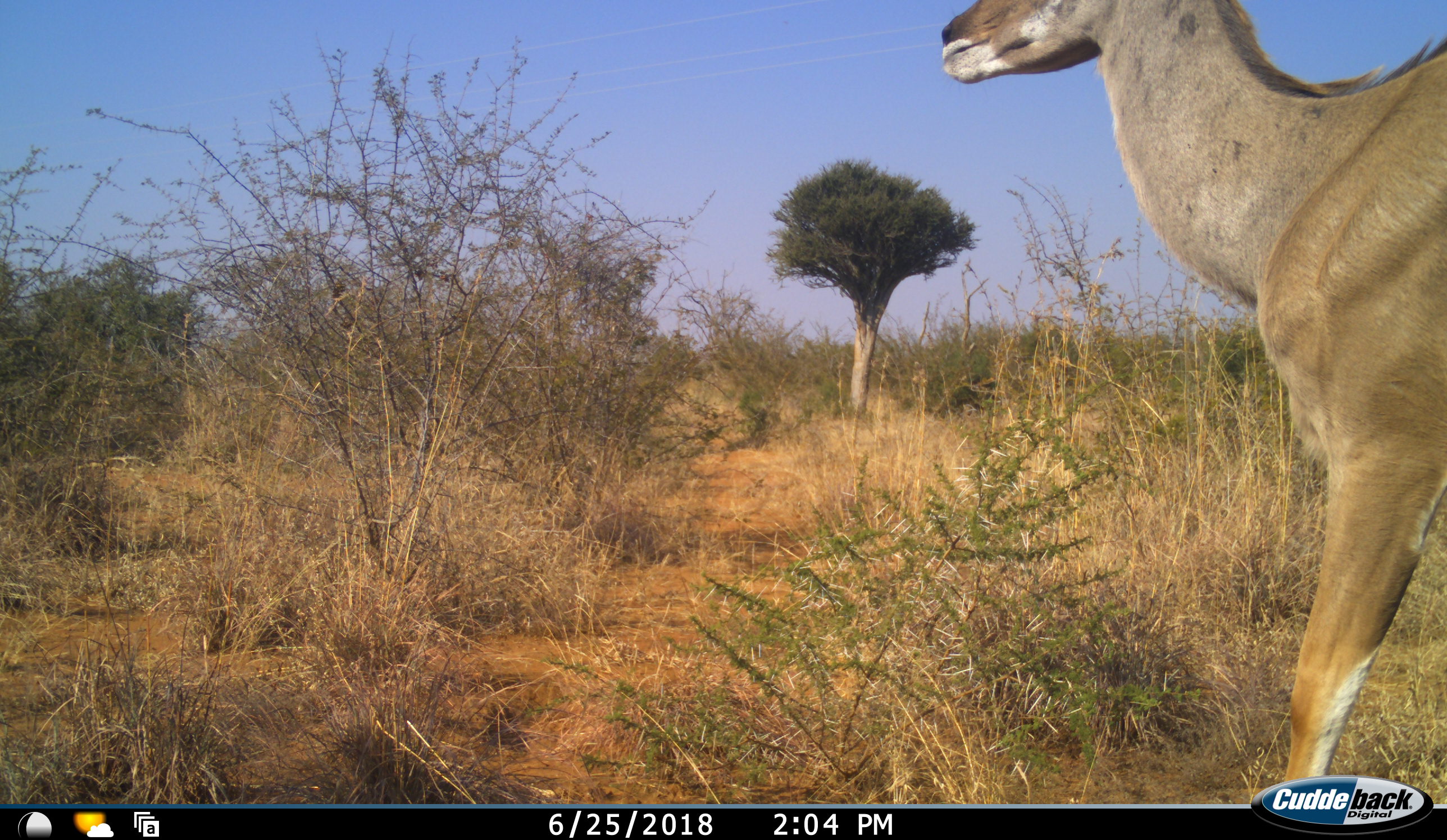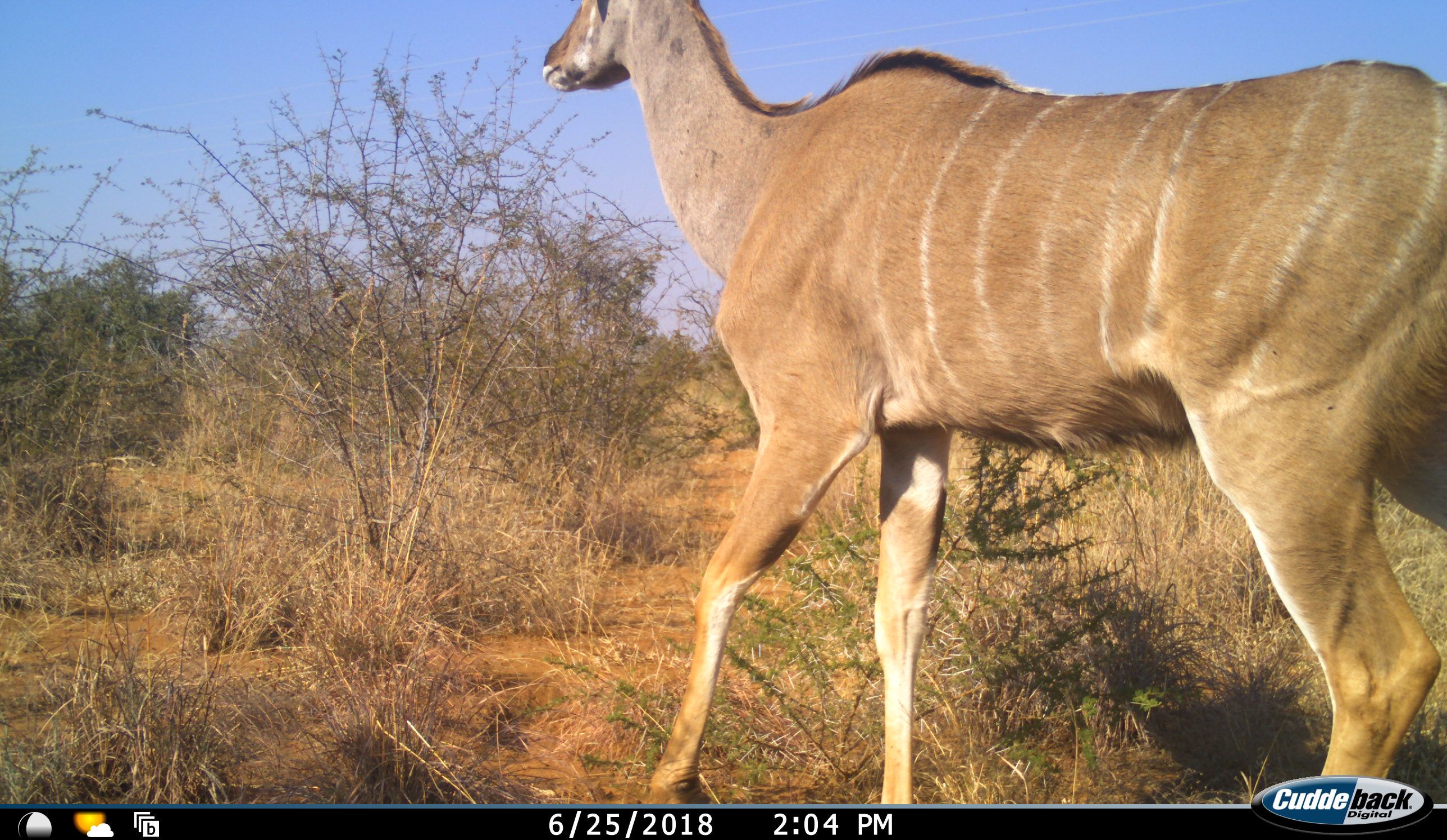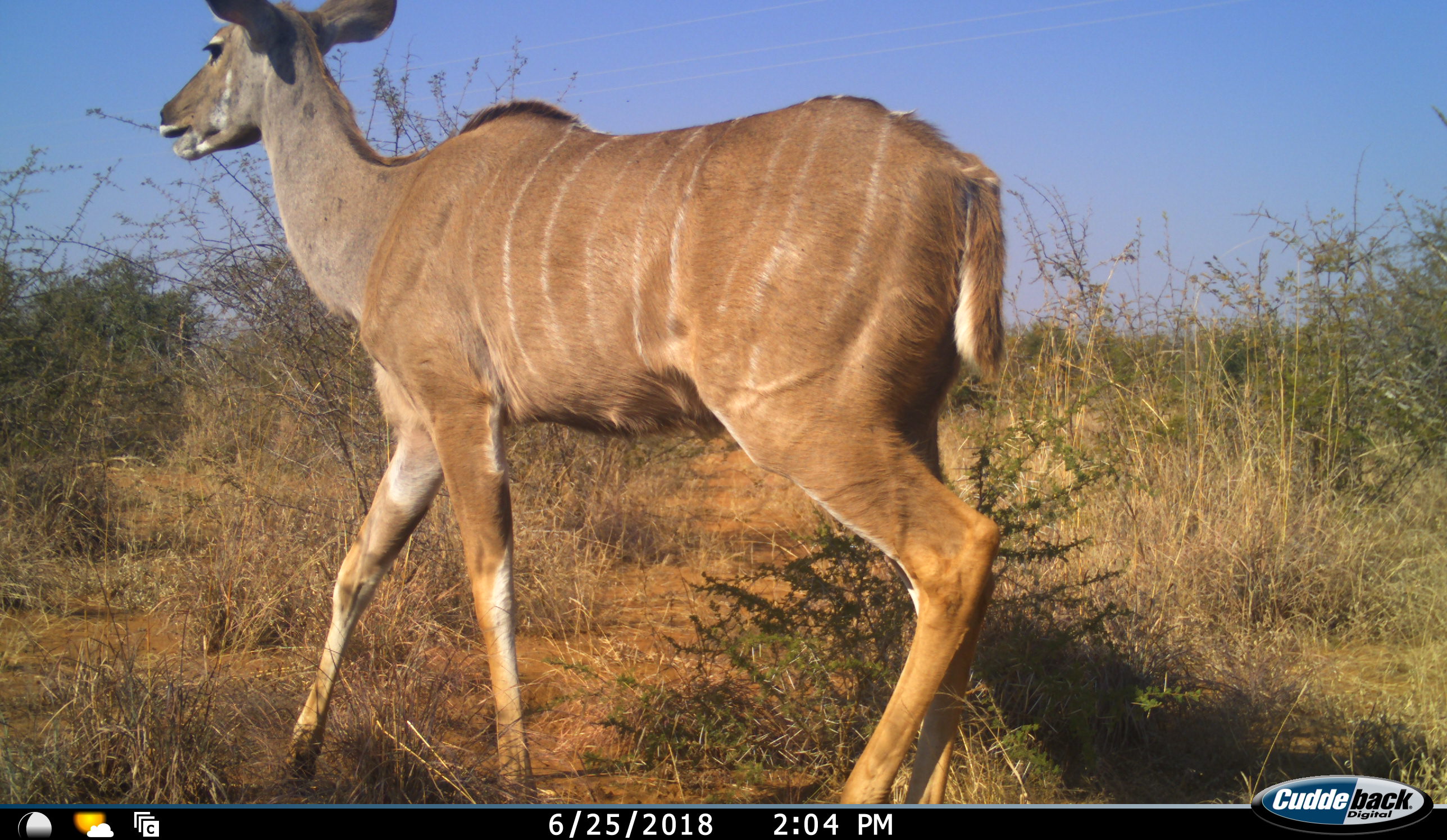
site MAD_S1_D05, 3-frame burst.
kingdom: Animalia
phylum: Chordata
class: Mammalia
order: Artiodactyla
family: Bovidae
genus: Tragelaphus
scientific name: Tragelaphus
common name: kudu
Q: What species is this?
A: Kudu (Tragelaphus).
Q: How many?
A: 1.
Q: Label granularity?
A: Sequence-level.